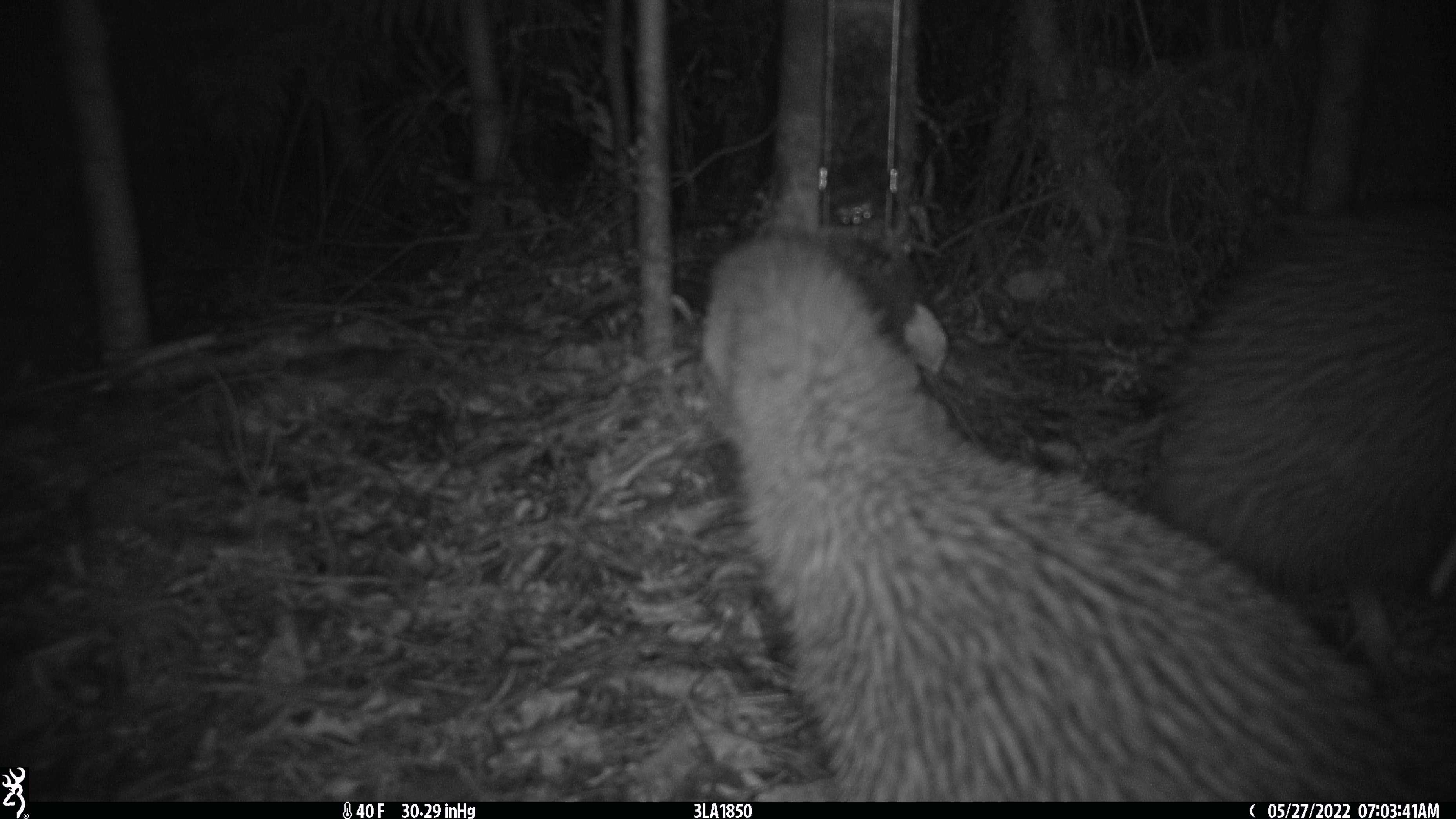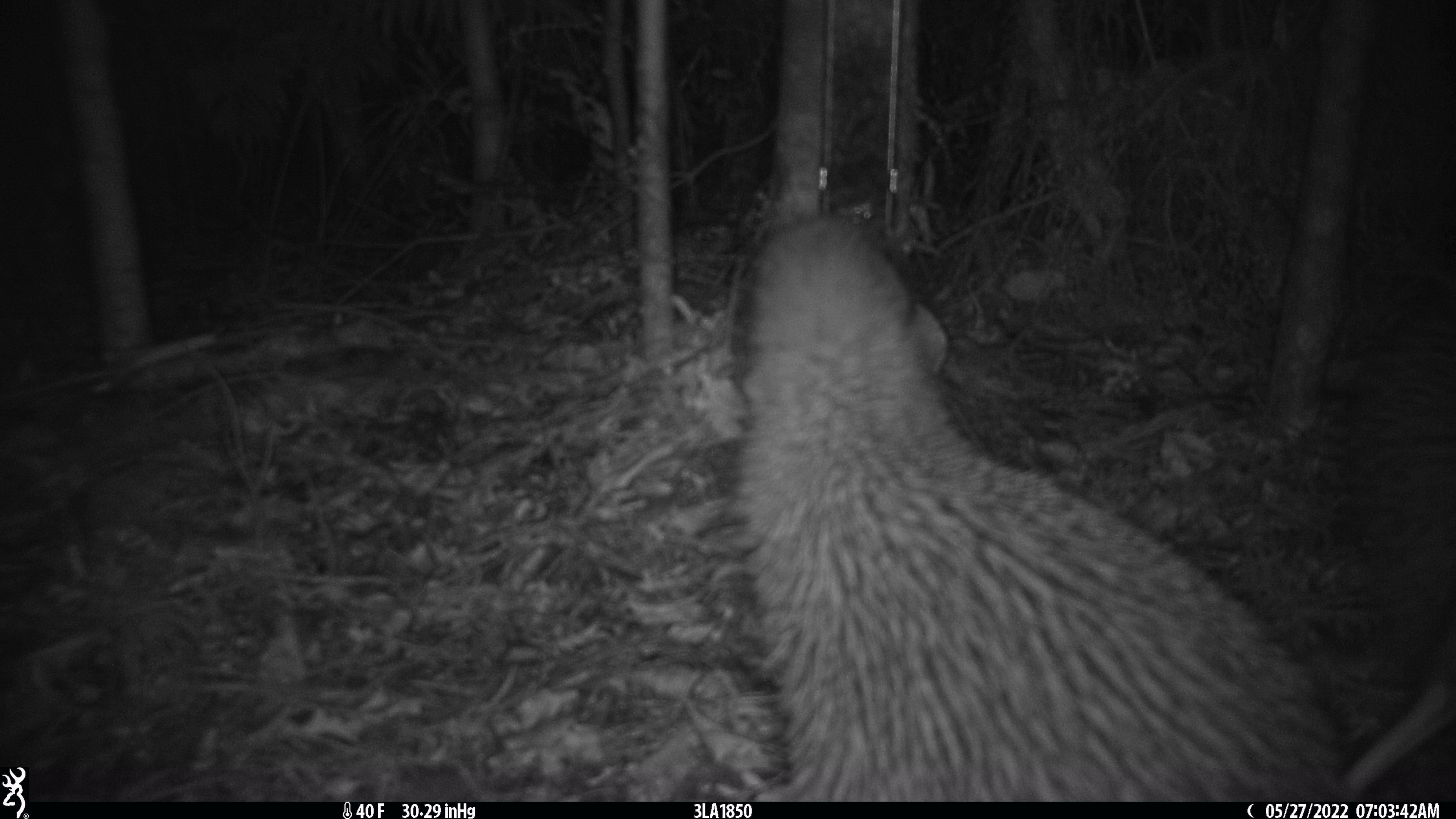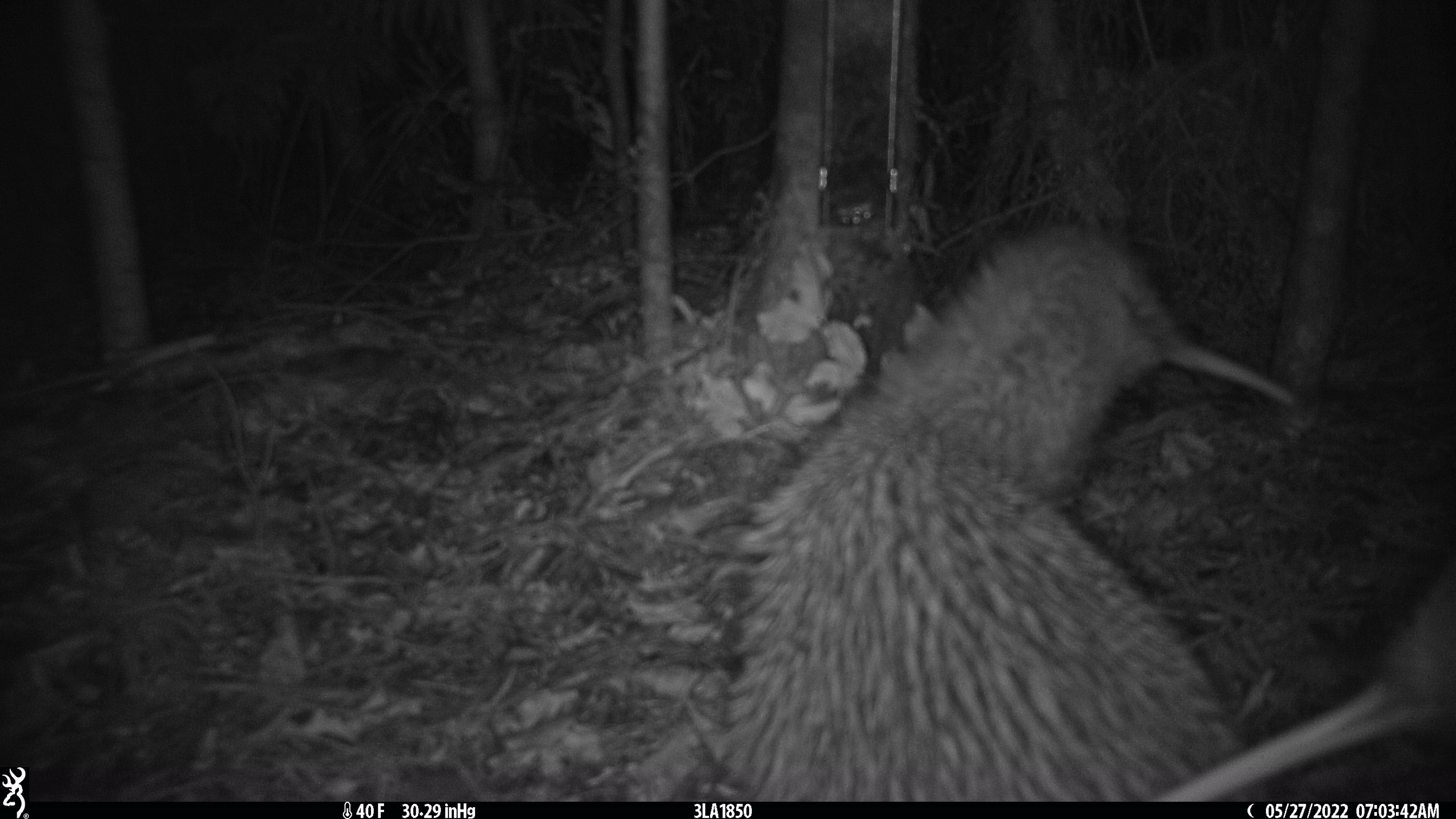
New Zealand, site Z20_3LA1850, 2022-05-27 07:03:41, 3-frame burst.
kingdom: Animalia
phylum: Chordata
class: Aves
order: Apterygiformes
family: Apterygidae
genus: Apteryx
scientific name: Apteryx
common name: kiwi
Kiwi (Apteryx).